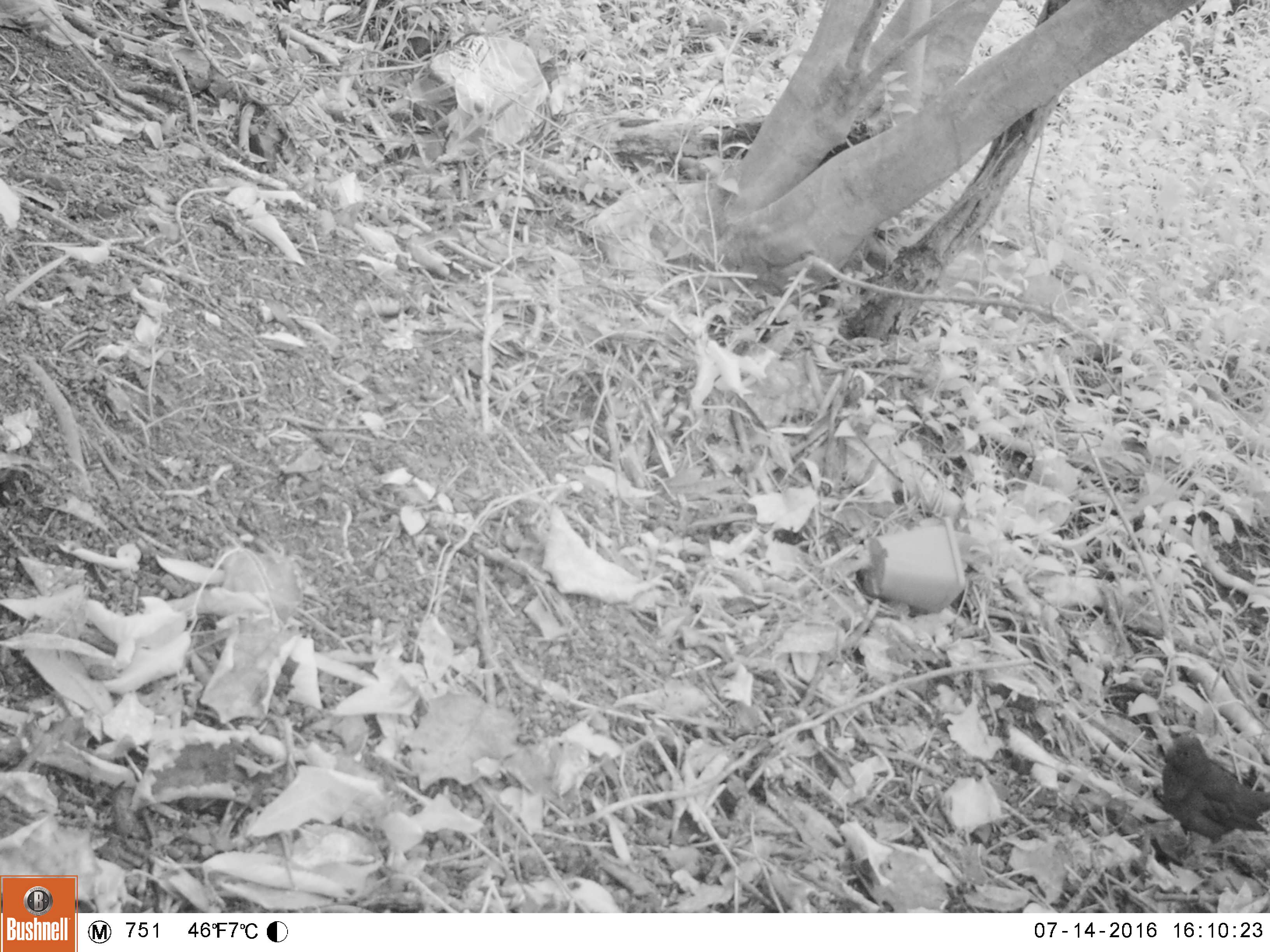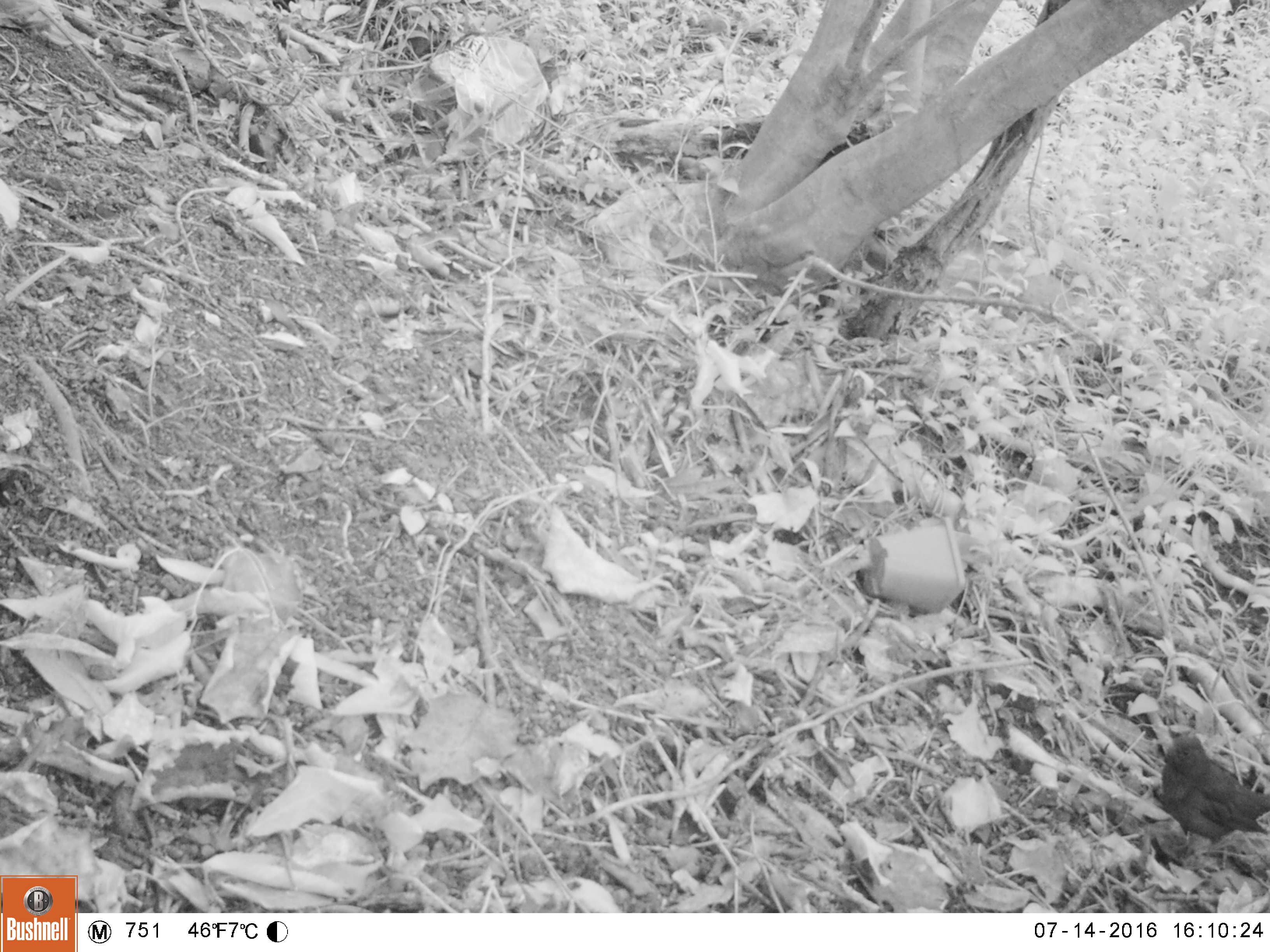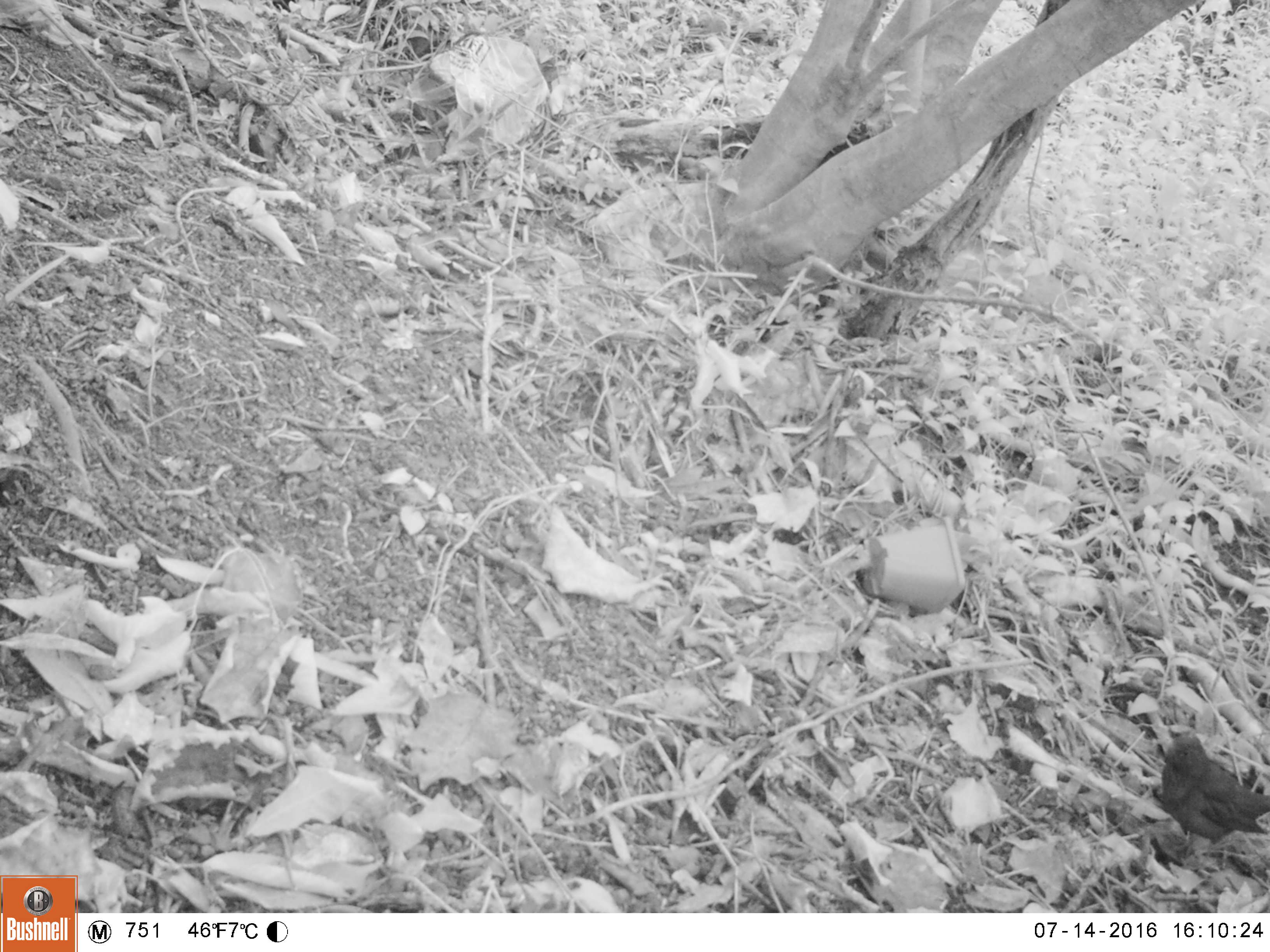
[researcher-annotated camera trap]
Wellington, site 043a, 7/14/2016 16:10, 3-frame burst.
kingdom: Animalia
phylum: Chordata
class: Aves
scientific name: Aves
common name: bird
Bird (Aves).